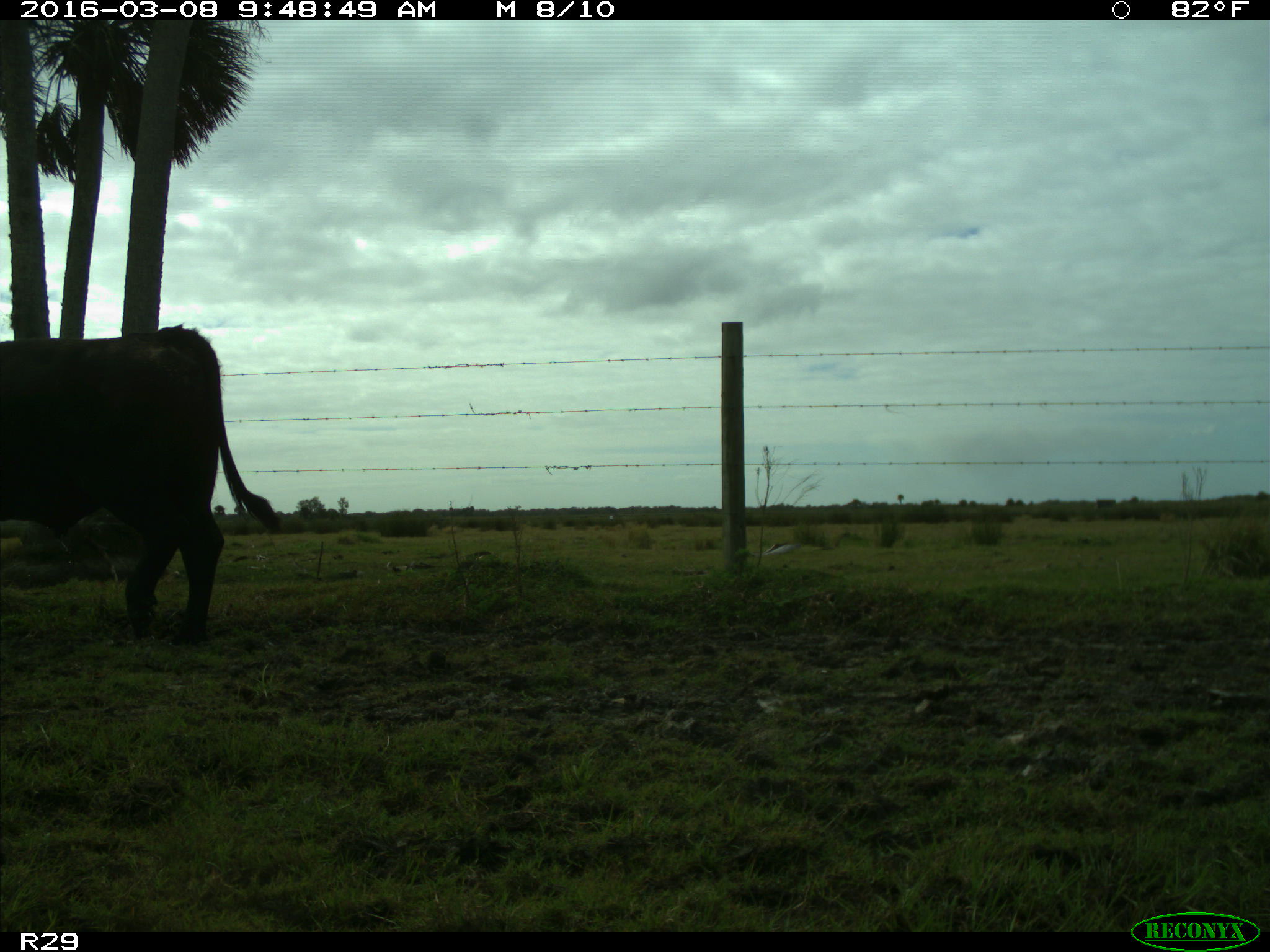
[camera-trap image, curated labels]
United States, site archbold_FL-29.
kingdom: Animalia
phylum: Chordata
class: Mammalia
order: Artiodactyla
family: Bovidae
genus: Bos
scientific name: Bos taurus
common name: domestic cow